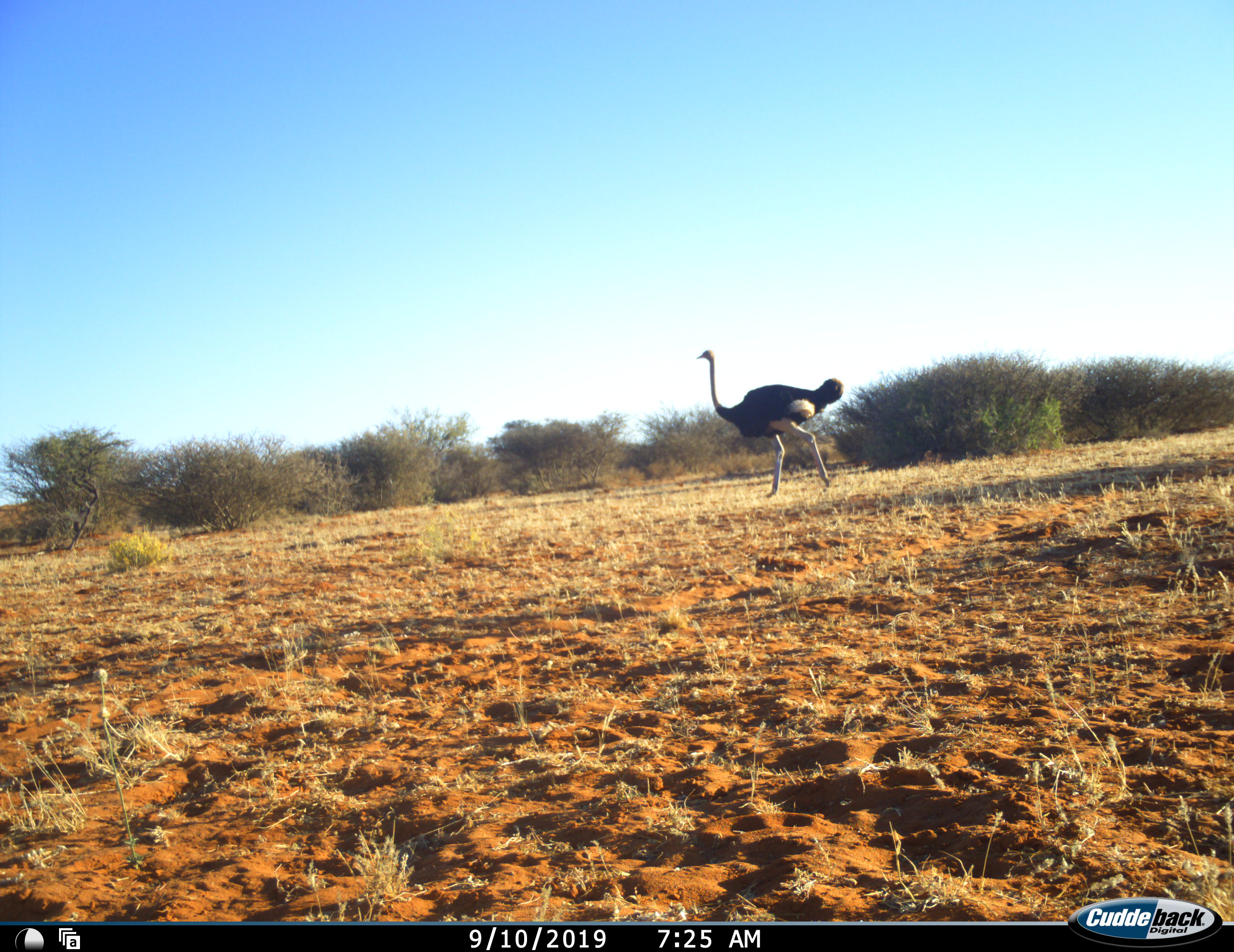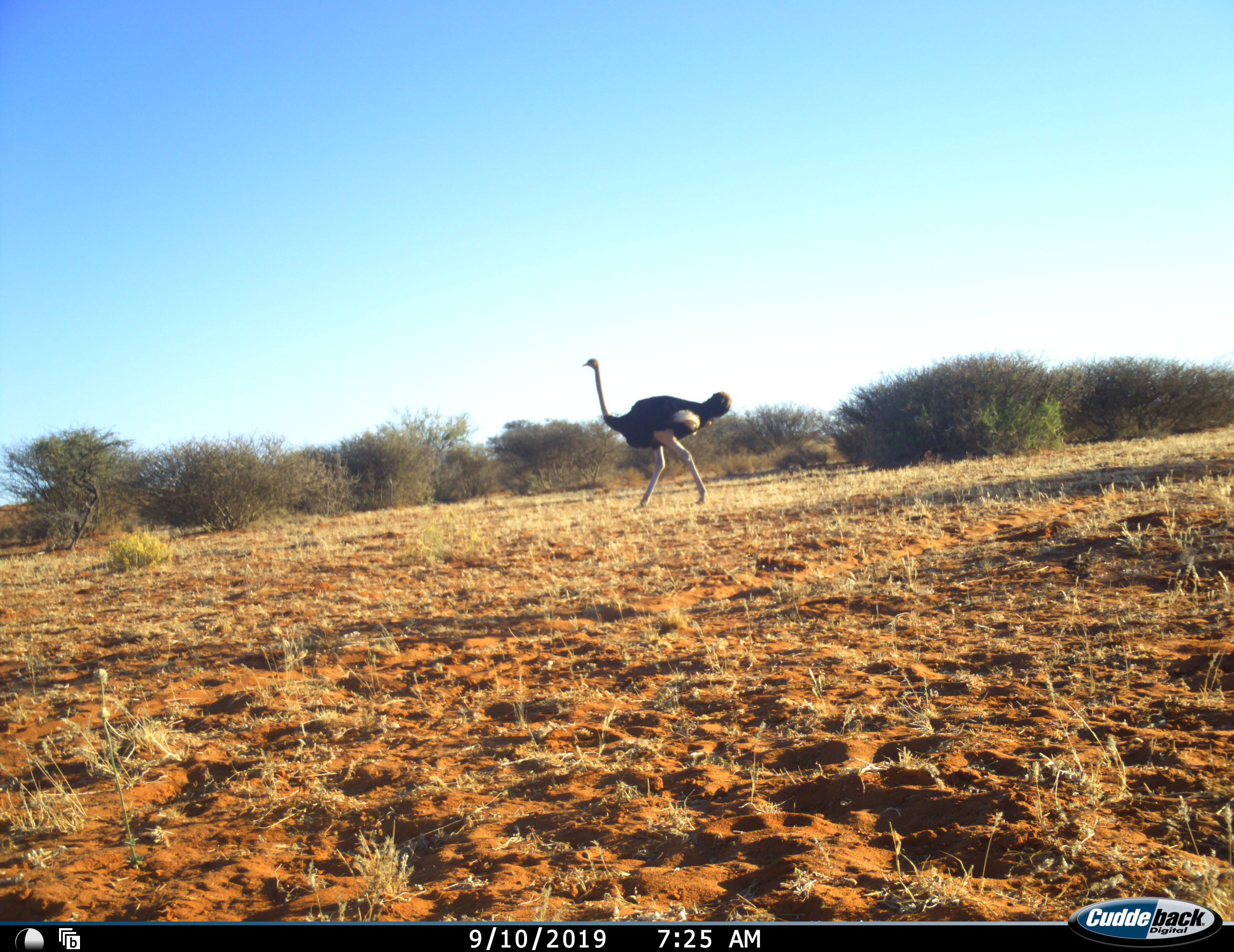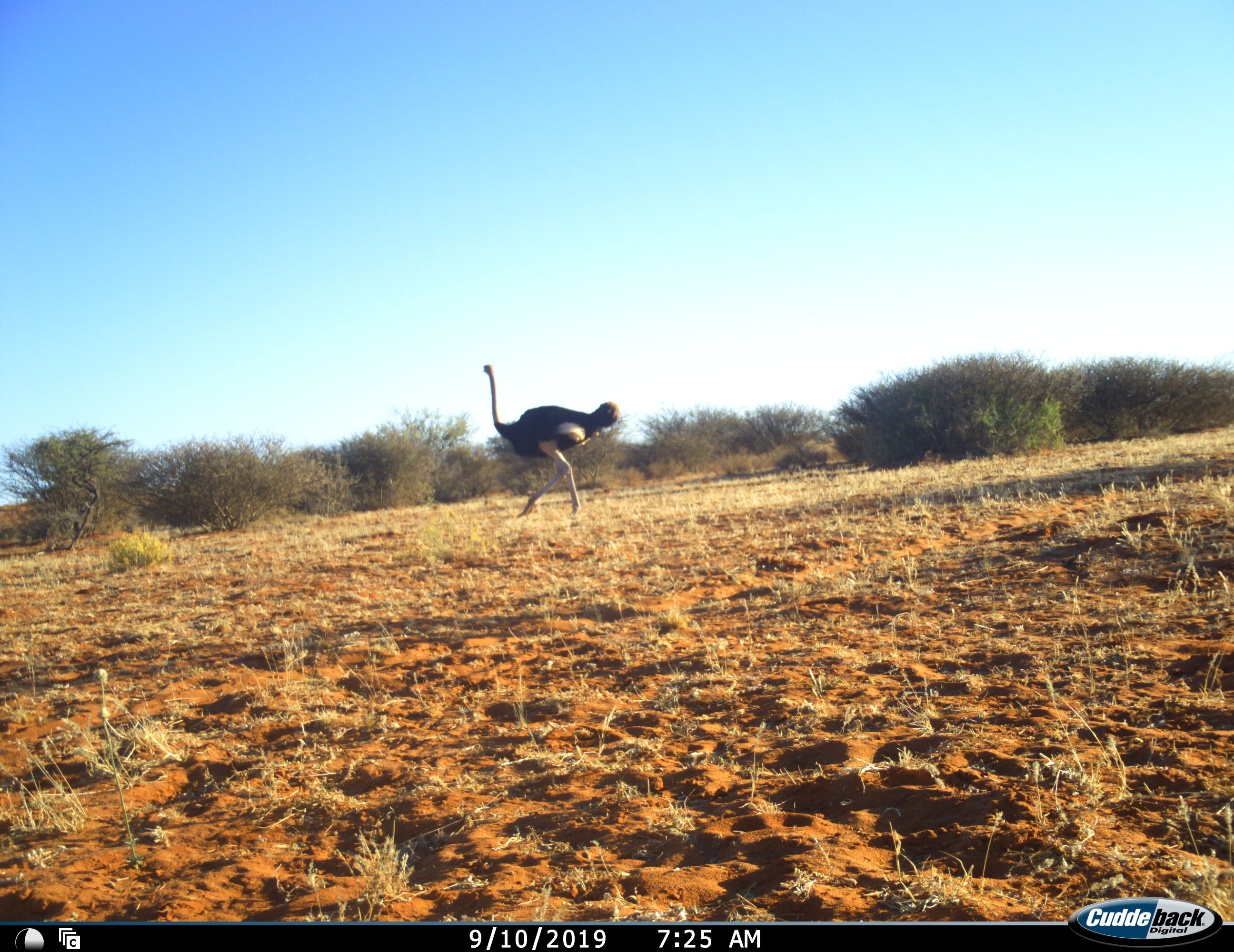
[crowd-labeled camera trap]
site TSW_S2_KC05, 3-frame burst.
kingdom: Animalia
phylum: Chordata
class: Aves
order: Struthioniformes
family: Struthionidae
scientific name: Struthionidae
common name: ostrich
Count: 1.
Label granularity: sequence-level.